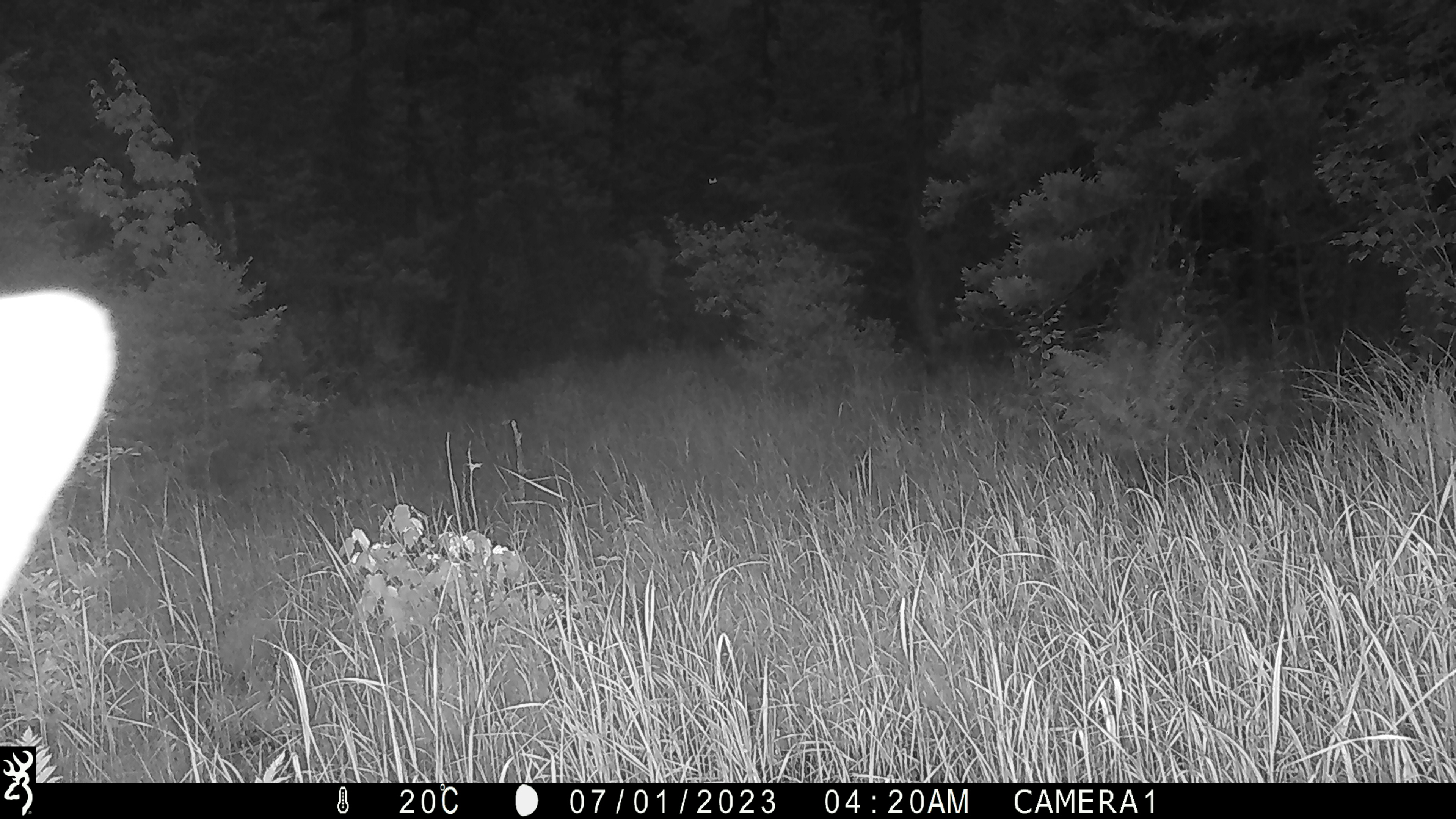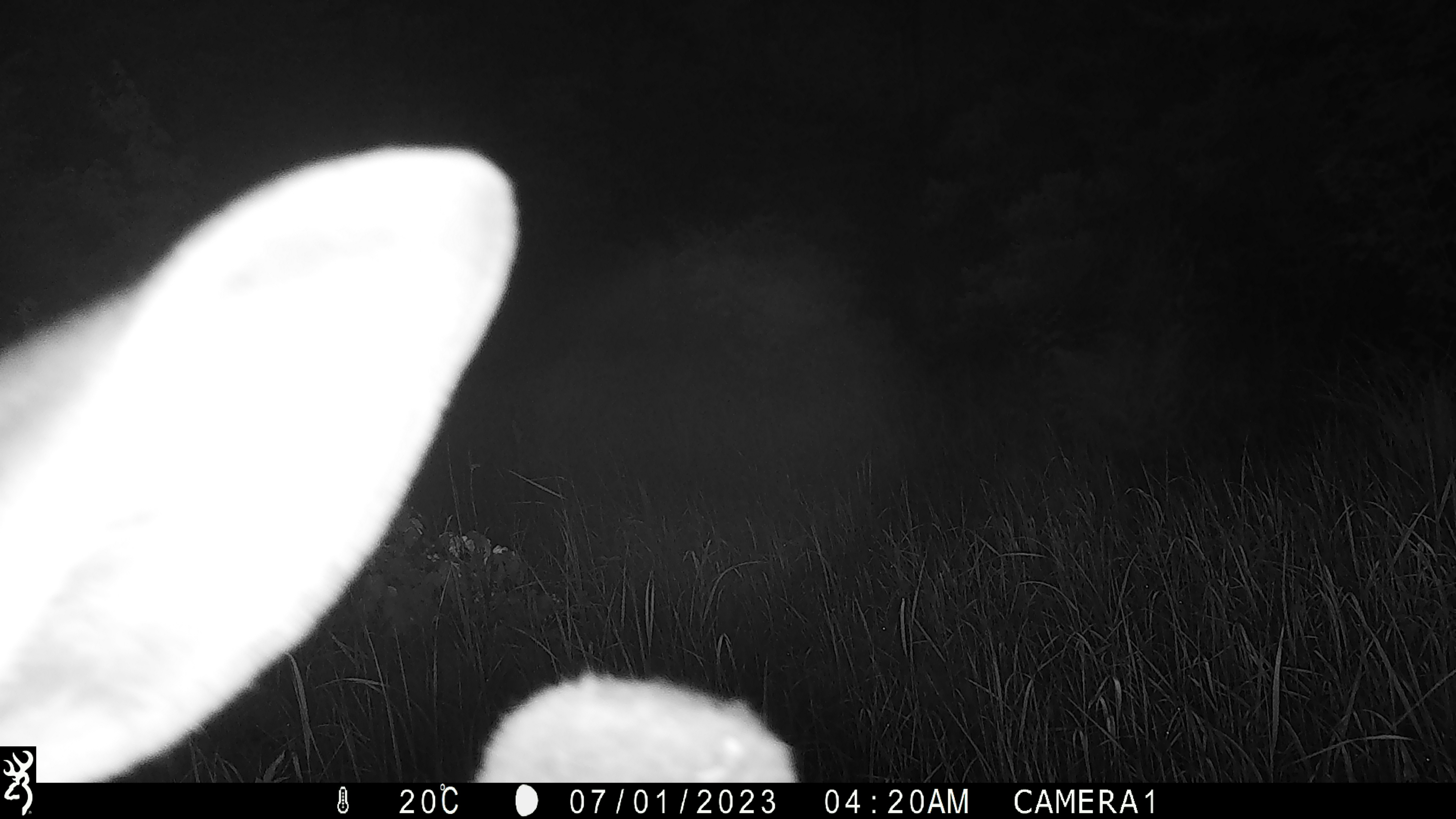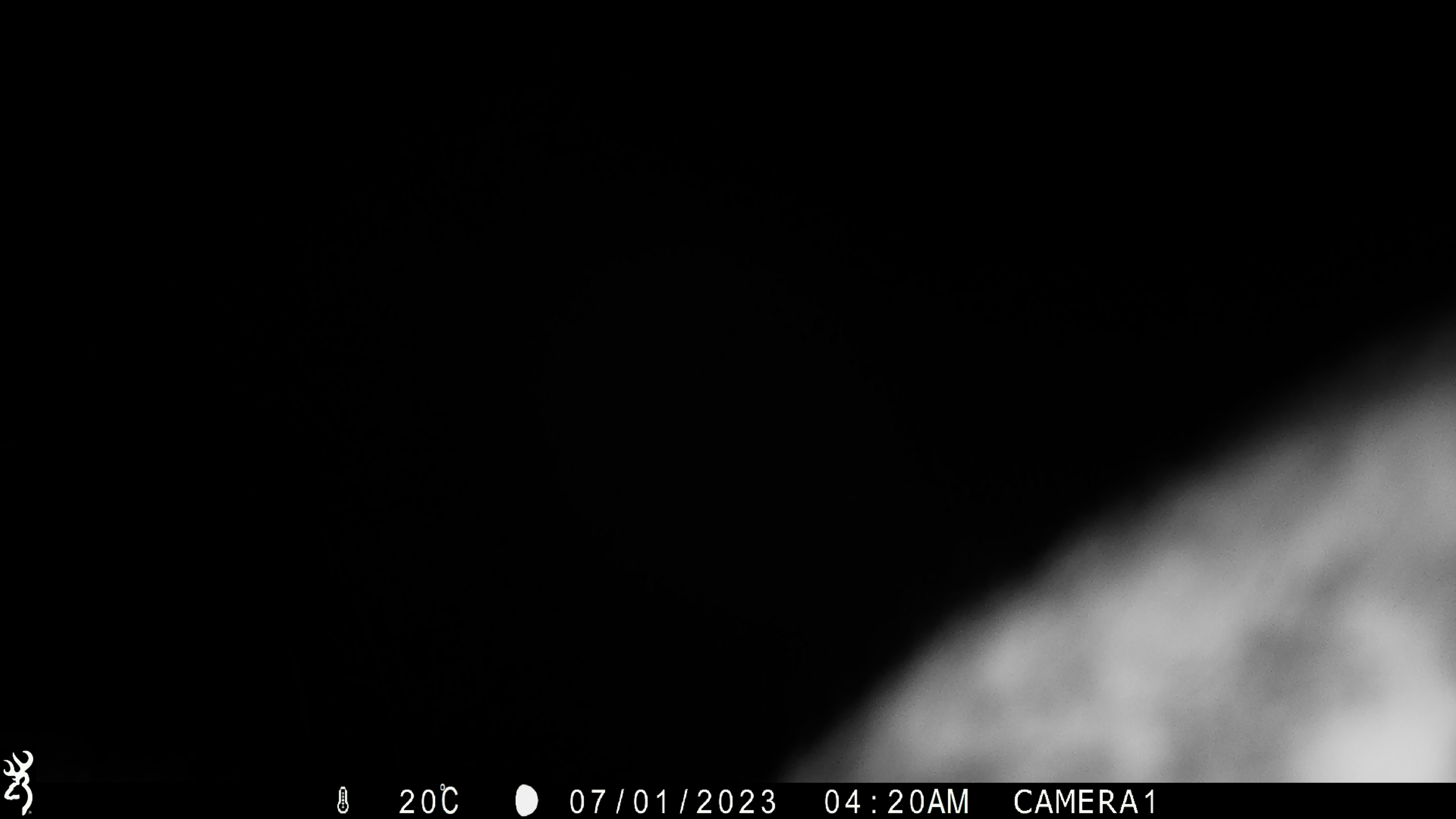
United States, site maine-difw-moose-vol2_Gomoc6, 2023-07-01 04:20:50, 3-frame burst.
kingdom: Animalia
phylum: Chordata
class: Mammalia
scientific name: Mammalia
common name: mammal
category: mammal sp.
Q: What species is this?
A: Mammal sp. (mammal) (Mammalia).